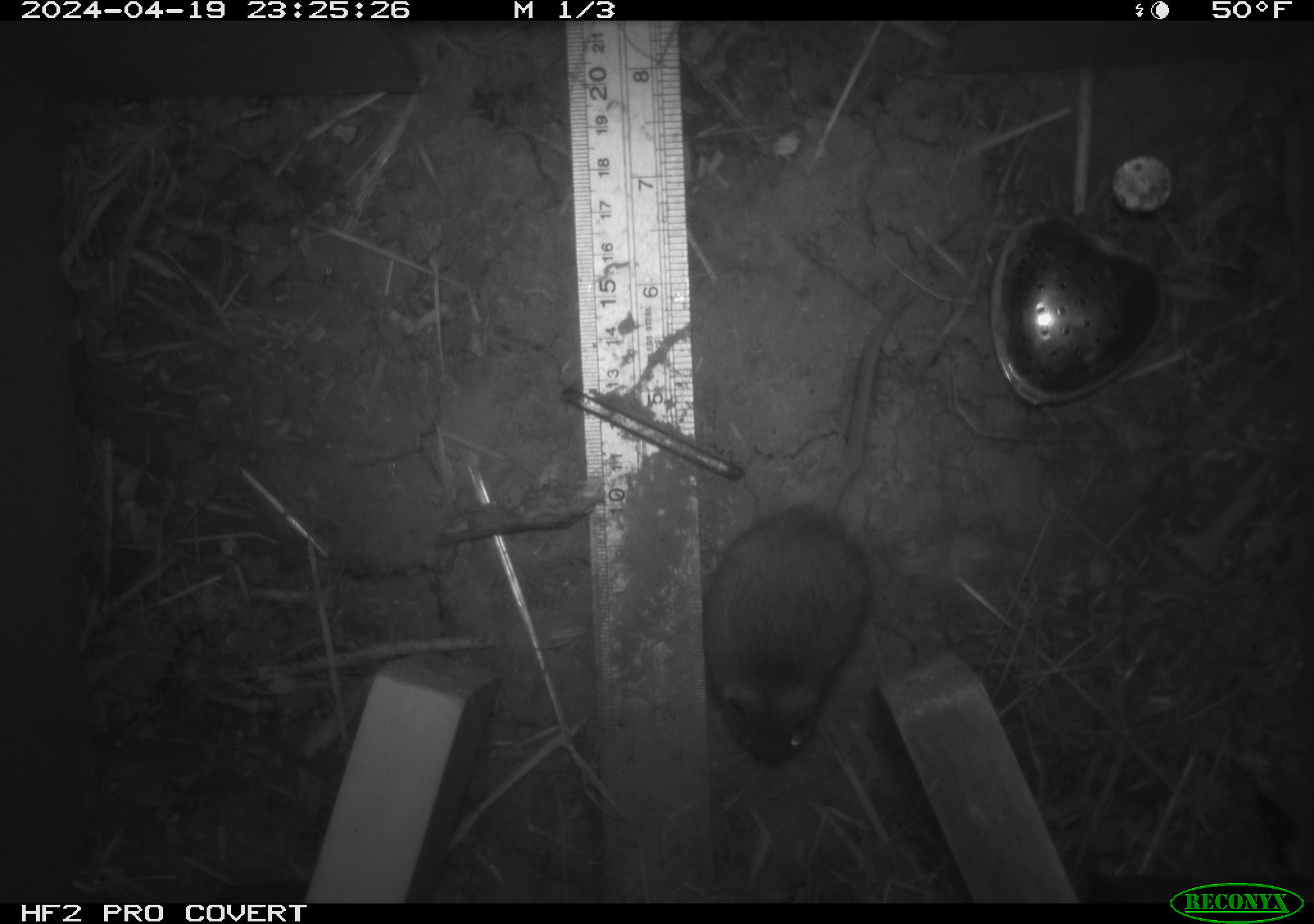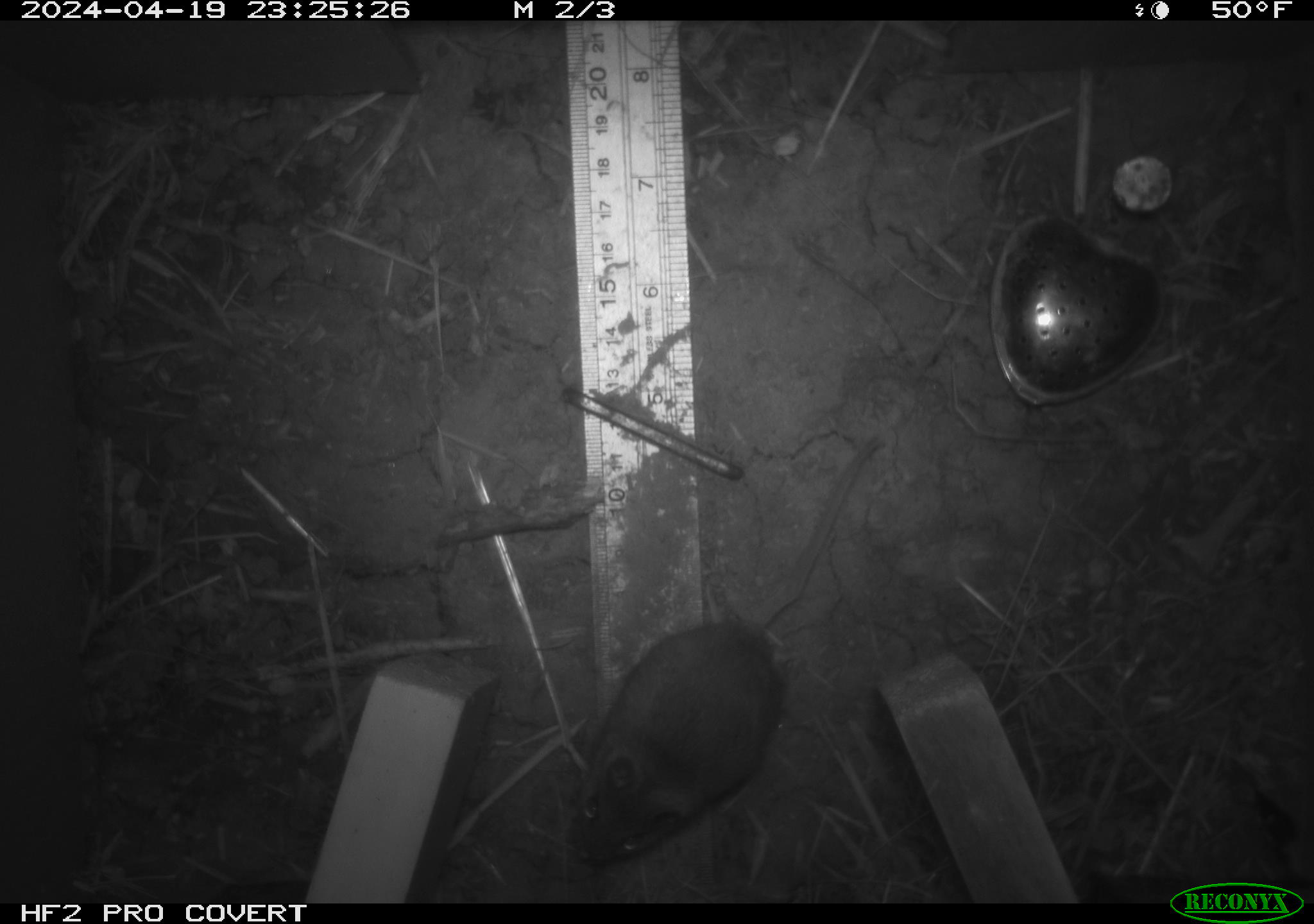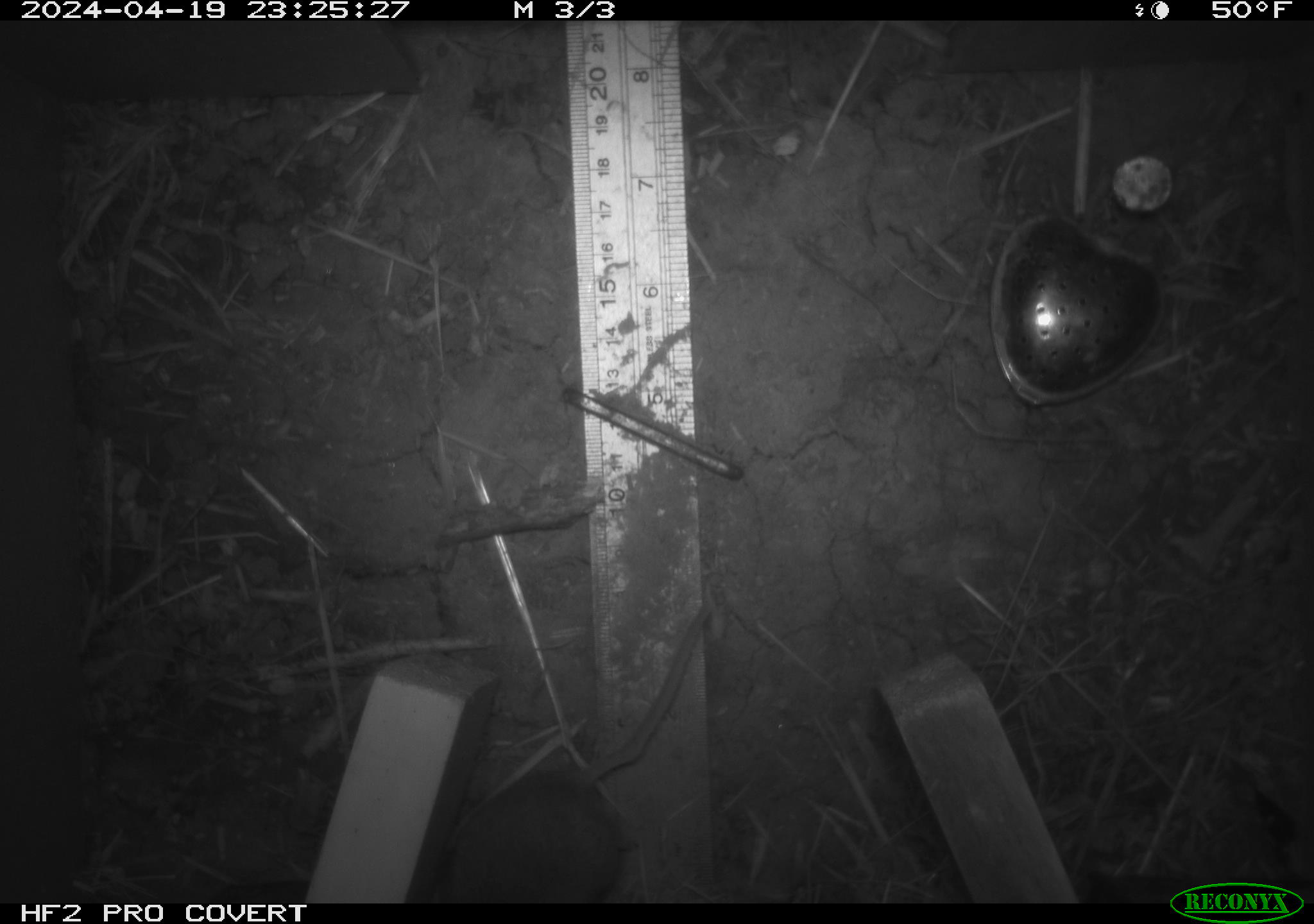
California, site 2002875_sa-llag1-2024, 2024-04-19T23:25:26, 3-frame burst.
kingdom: Animalia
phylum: Chordata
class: Mammalia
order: Rodentia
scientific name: Rodentia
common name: mouse species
Mouse species (Rodentia).